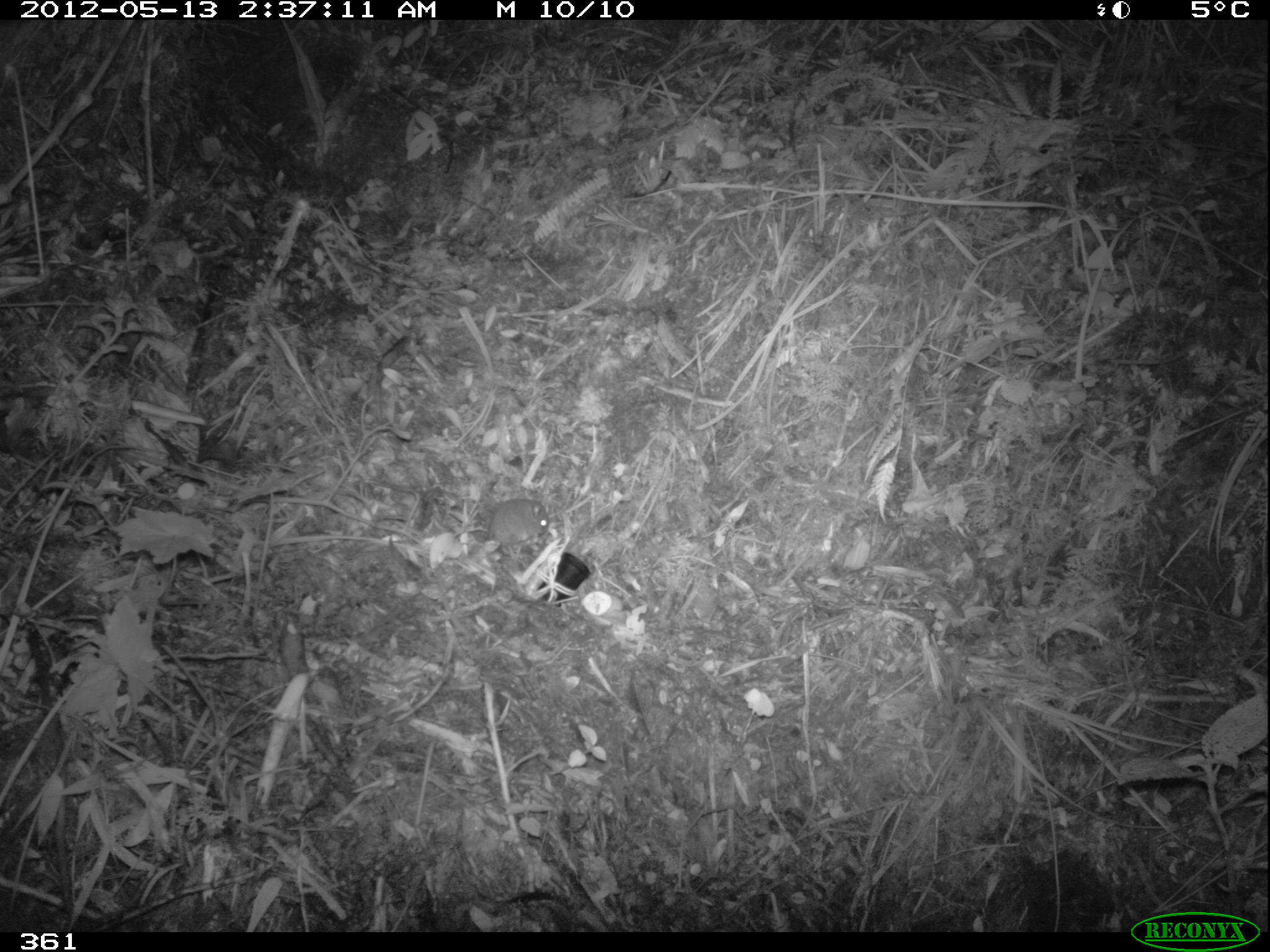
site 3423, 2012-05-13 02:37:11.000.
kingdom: Animalia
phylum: Chordata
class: Mammalia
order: Rodentia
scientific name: Rodentia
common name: rodents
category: unknown rodent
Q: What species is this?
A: Unknown rodent (rodents) (Rodentia).